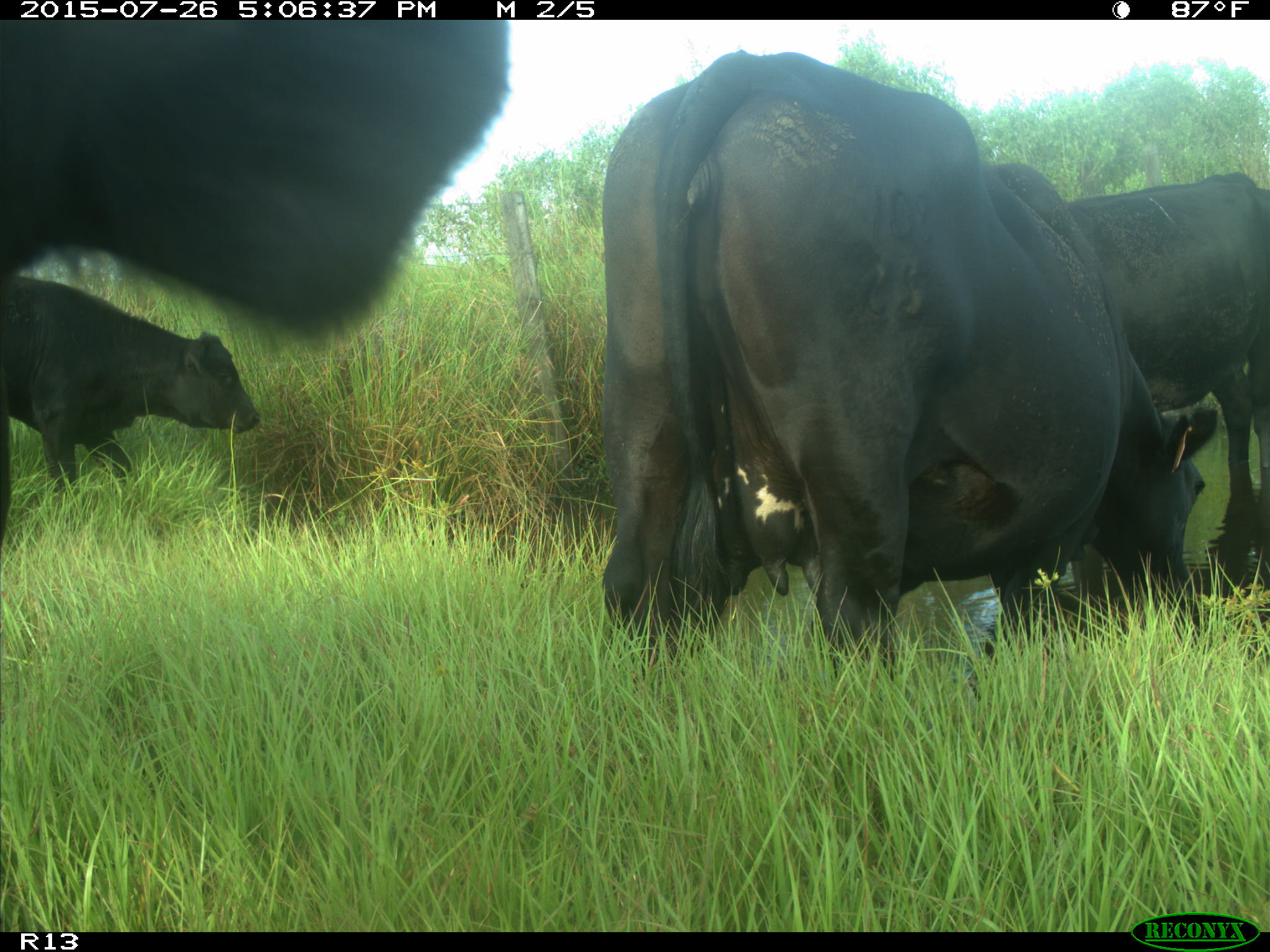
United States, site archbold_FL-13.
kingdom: Animalia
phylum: Chordata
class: Mammalia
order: Artiodactyla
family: Bovidae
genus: Bos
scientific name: Bos taurus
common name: domestic cow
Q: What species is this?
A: Bos taurus (domestic cow).